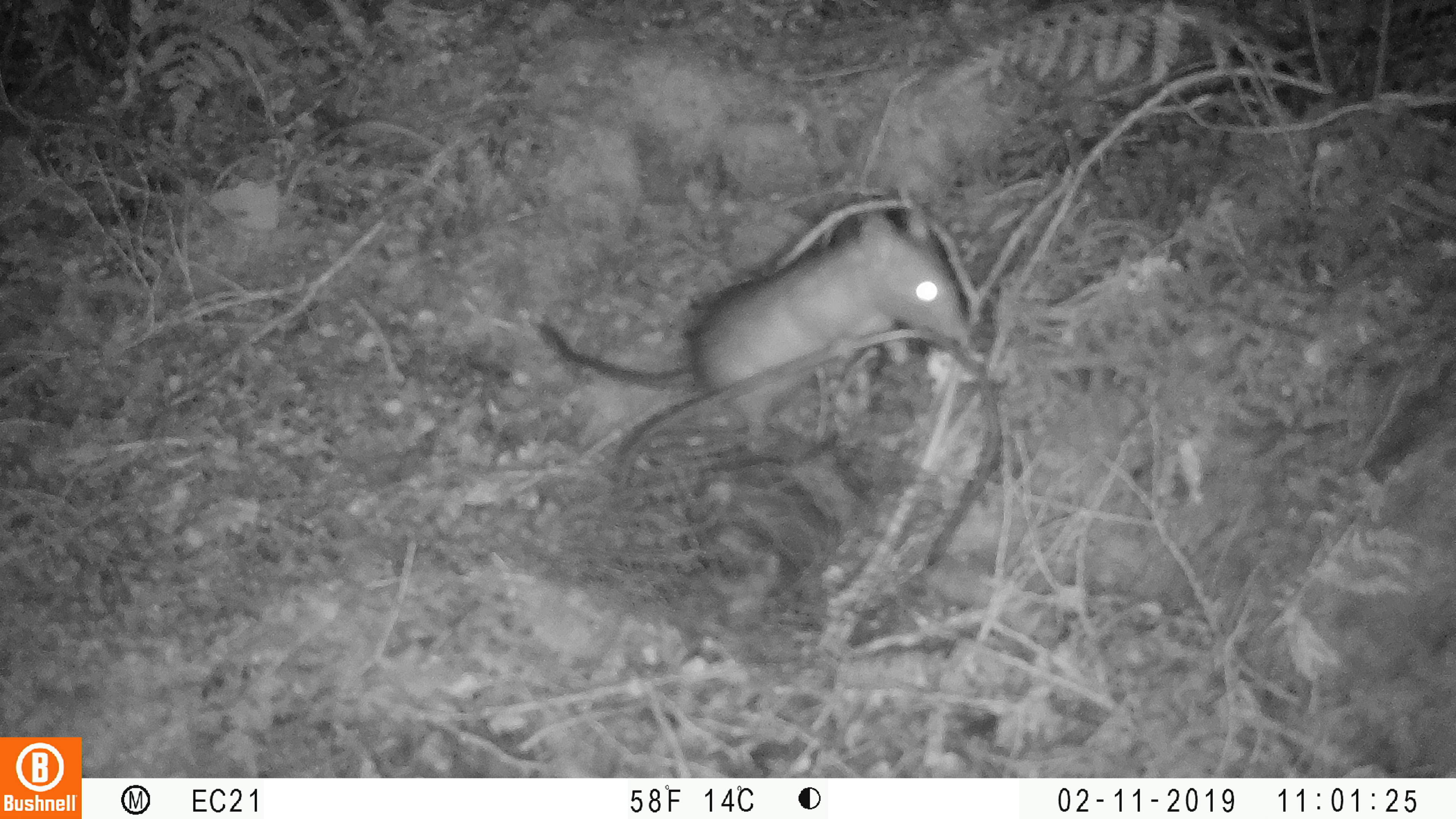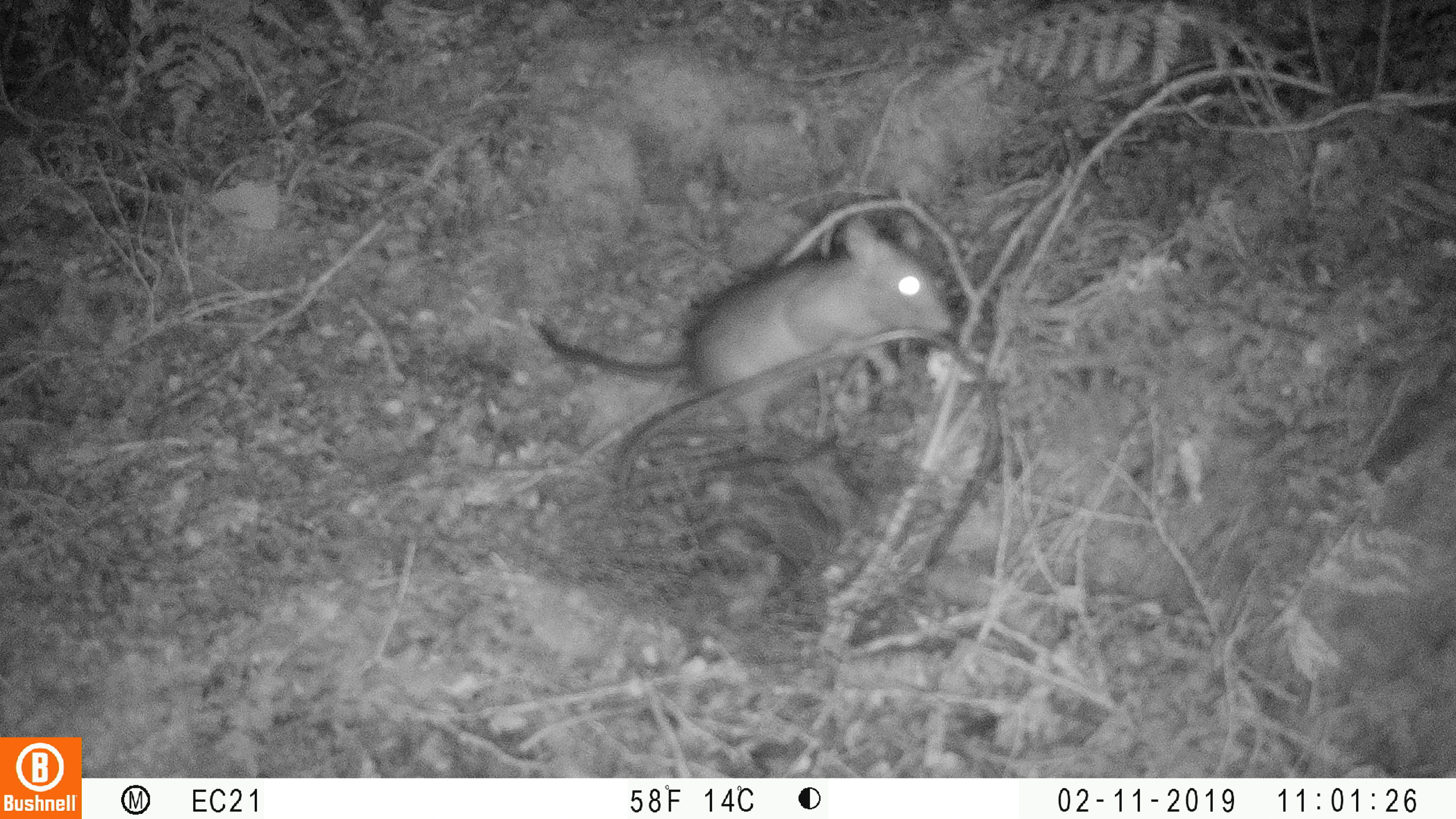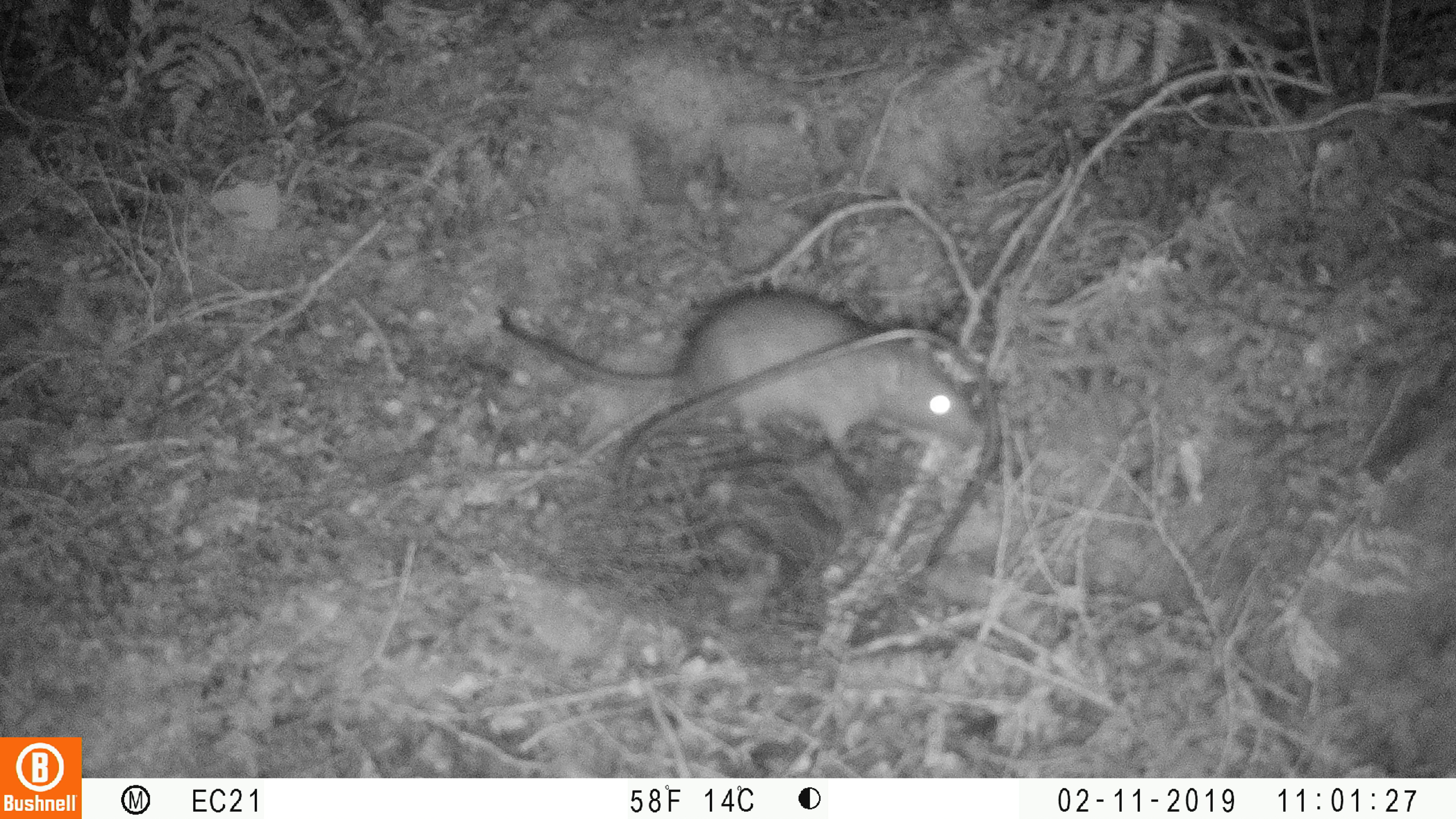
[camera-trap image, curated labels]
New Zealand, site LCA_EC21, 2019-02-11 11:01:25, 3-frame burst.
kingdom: Animalia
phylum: Chordata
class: Mammalia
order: Rodentia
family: Muridae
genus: Rattus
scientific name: Rattus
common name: rat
Rat (Rattus).